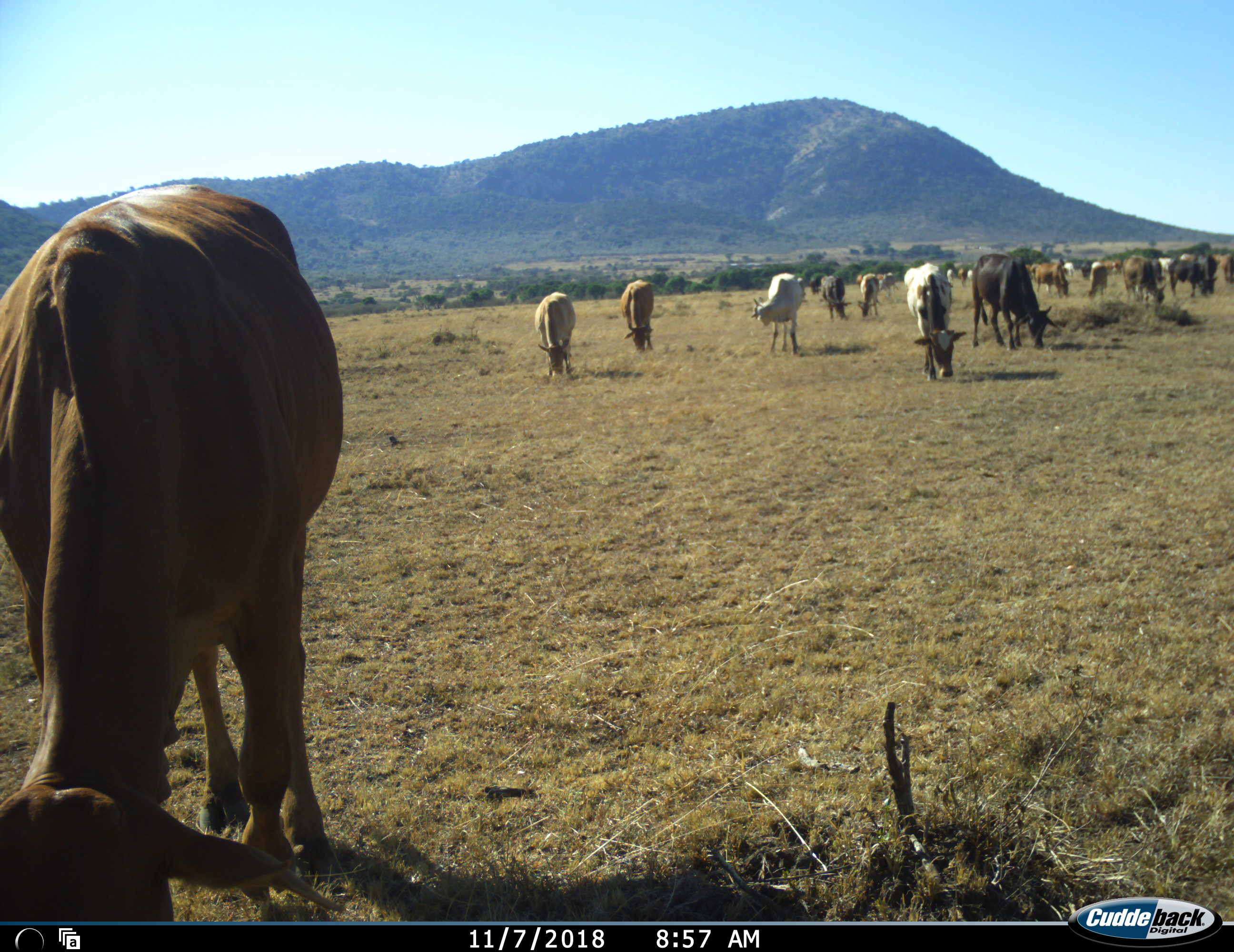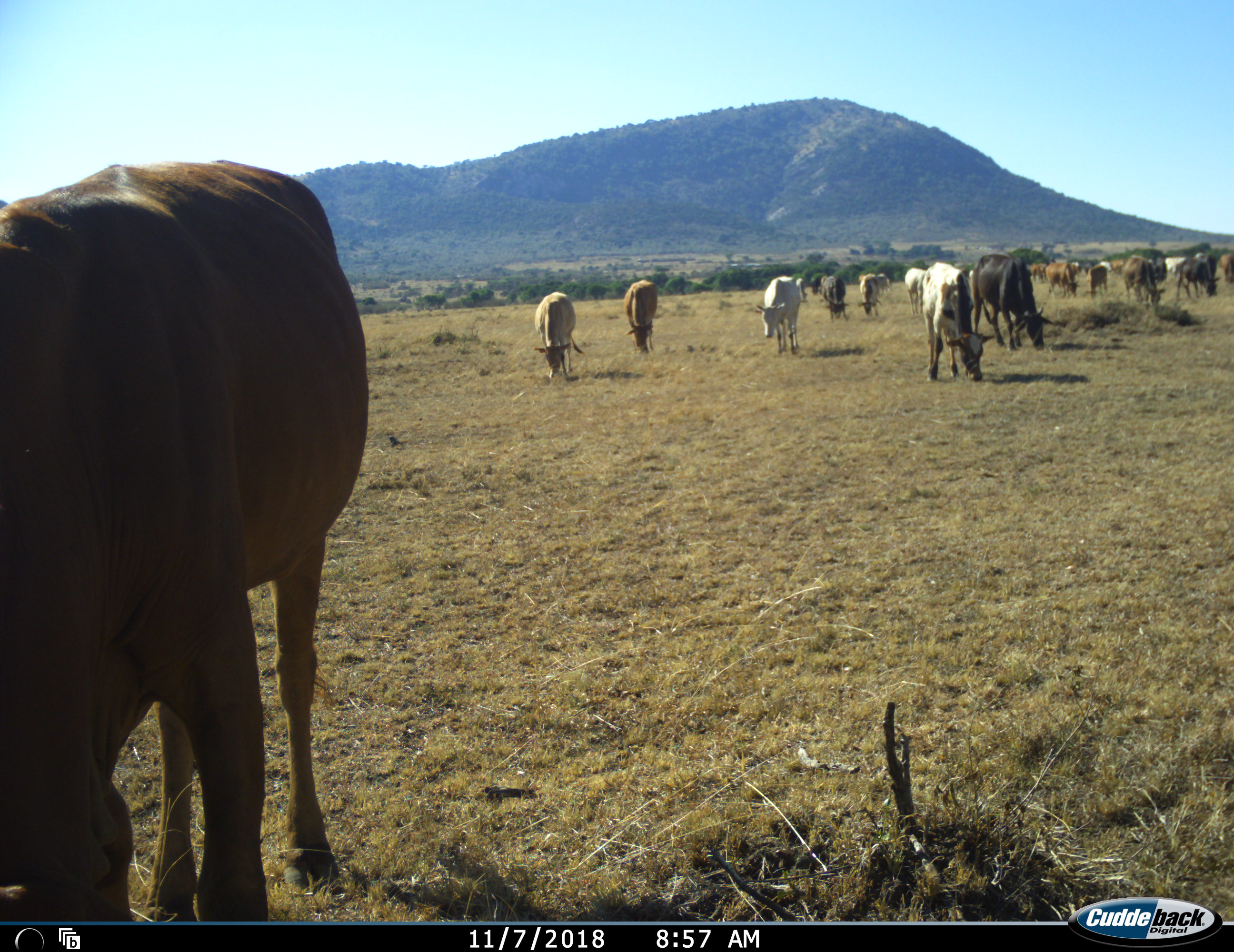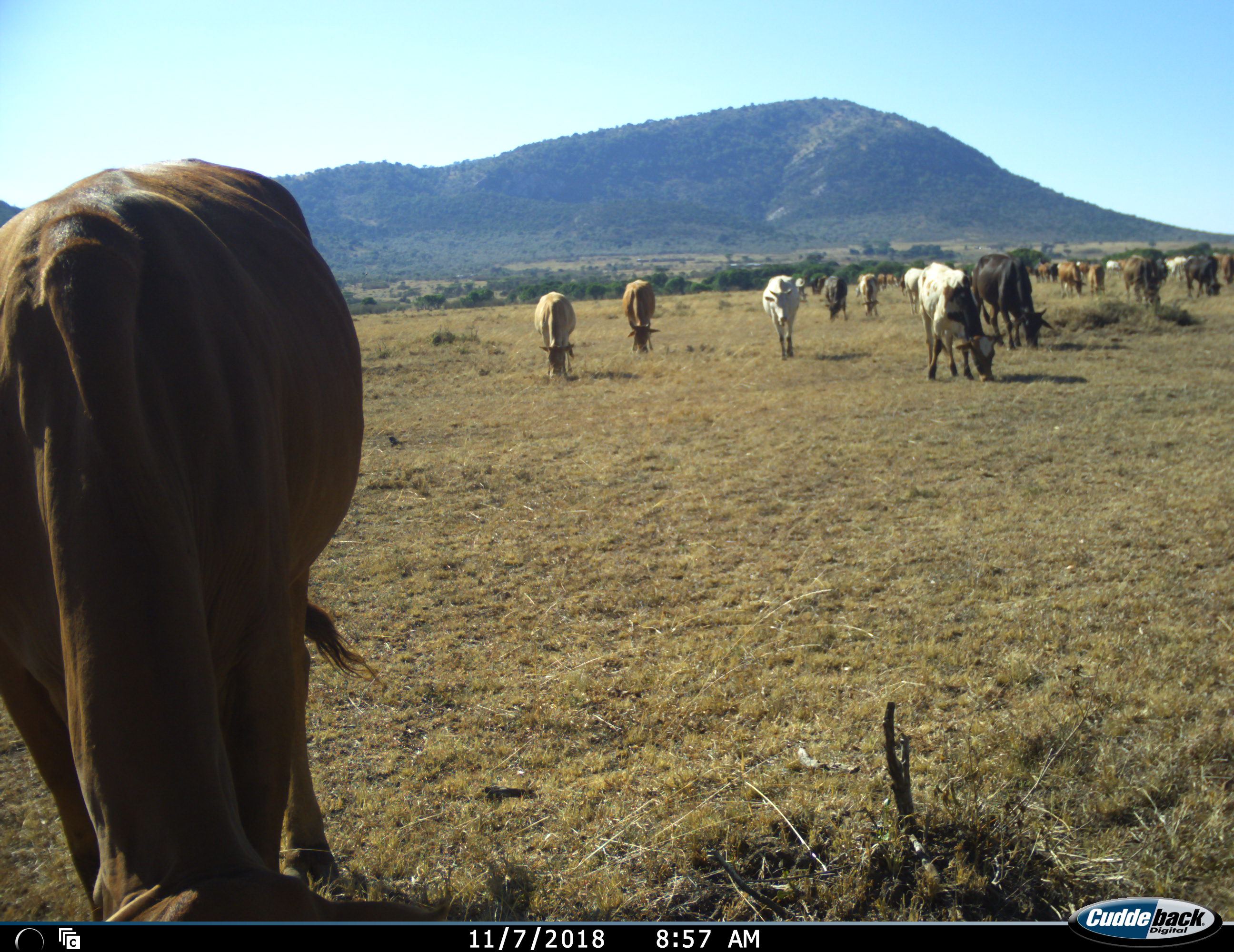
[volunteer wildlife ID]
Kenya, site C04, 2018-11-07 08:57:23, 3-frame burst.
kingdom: Animalia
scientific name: Animalia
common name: animal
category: domesticanimal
Domesticanimal (animal) (Animalia), count 11-50. Behavior (volunteer vote fractions): standing 60%, resting 0%, moving 60%, interacting 0%. Young present (vote fraction): 0%. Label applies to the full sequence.